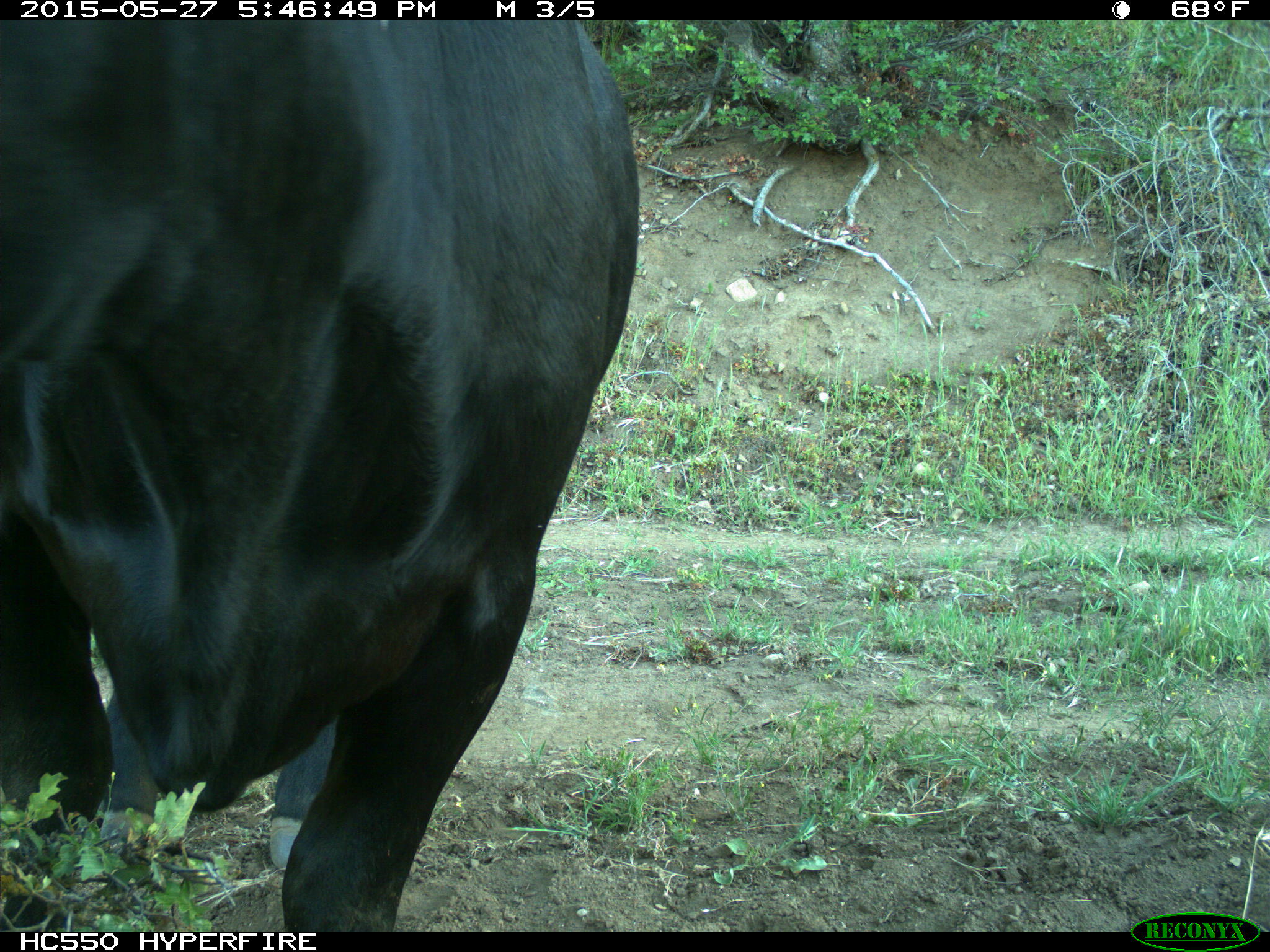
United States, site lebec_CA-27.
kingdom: Animalia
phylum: Chordata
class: Mammalia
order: Artiodactyla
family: Bovidae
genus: Bos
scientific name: Bos taurus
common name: domestic cow